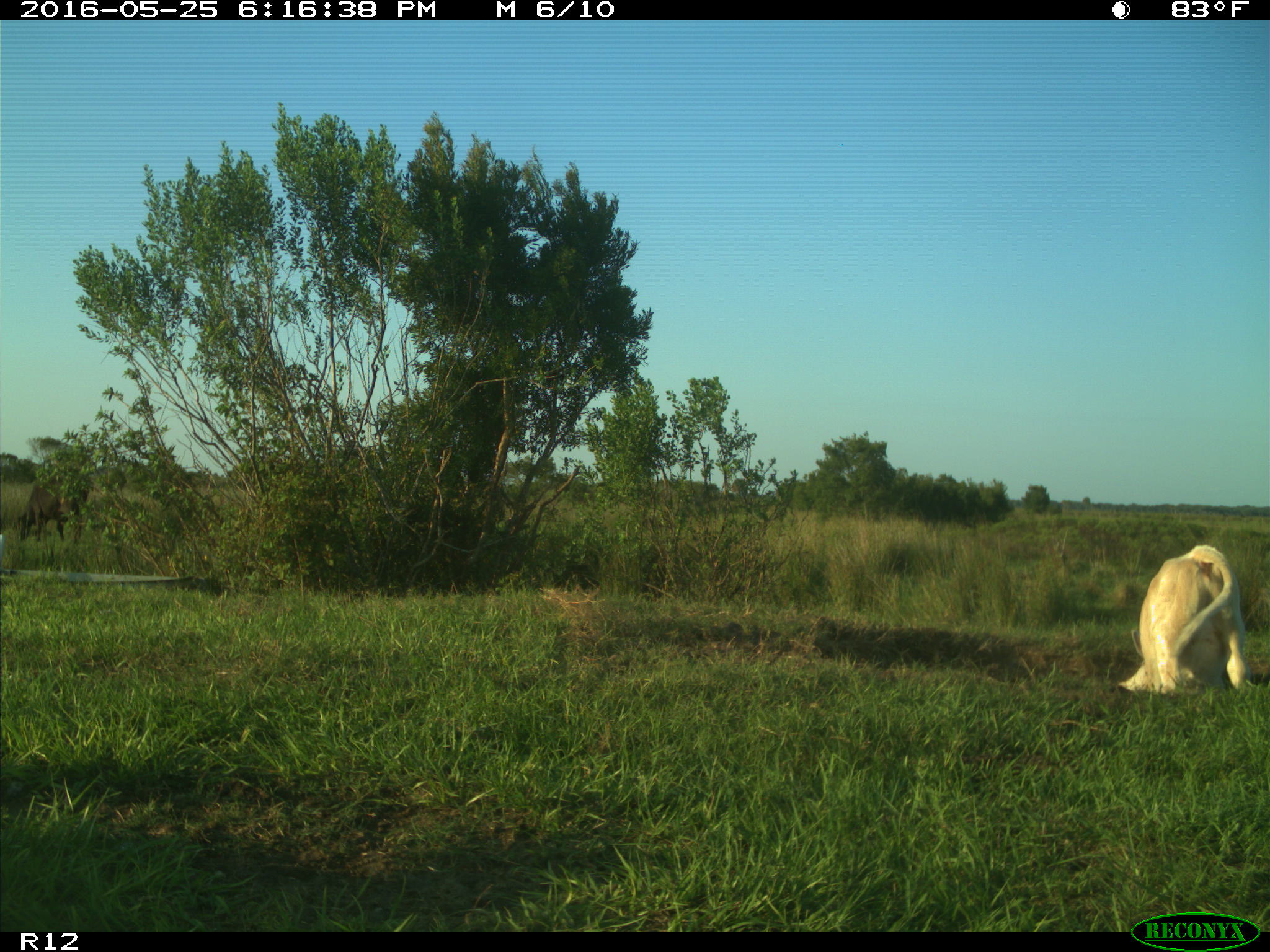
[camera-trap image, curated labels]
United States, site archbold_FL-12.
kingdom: Animalia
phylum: Chordata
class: Mammalia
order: Artiodactyla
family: Bovidae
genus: Bos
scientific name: Bos taurus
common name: domestic cow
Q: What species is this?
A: Bos taurus (domestic cow).